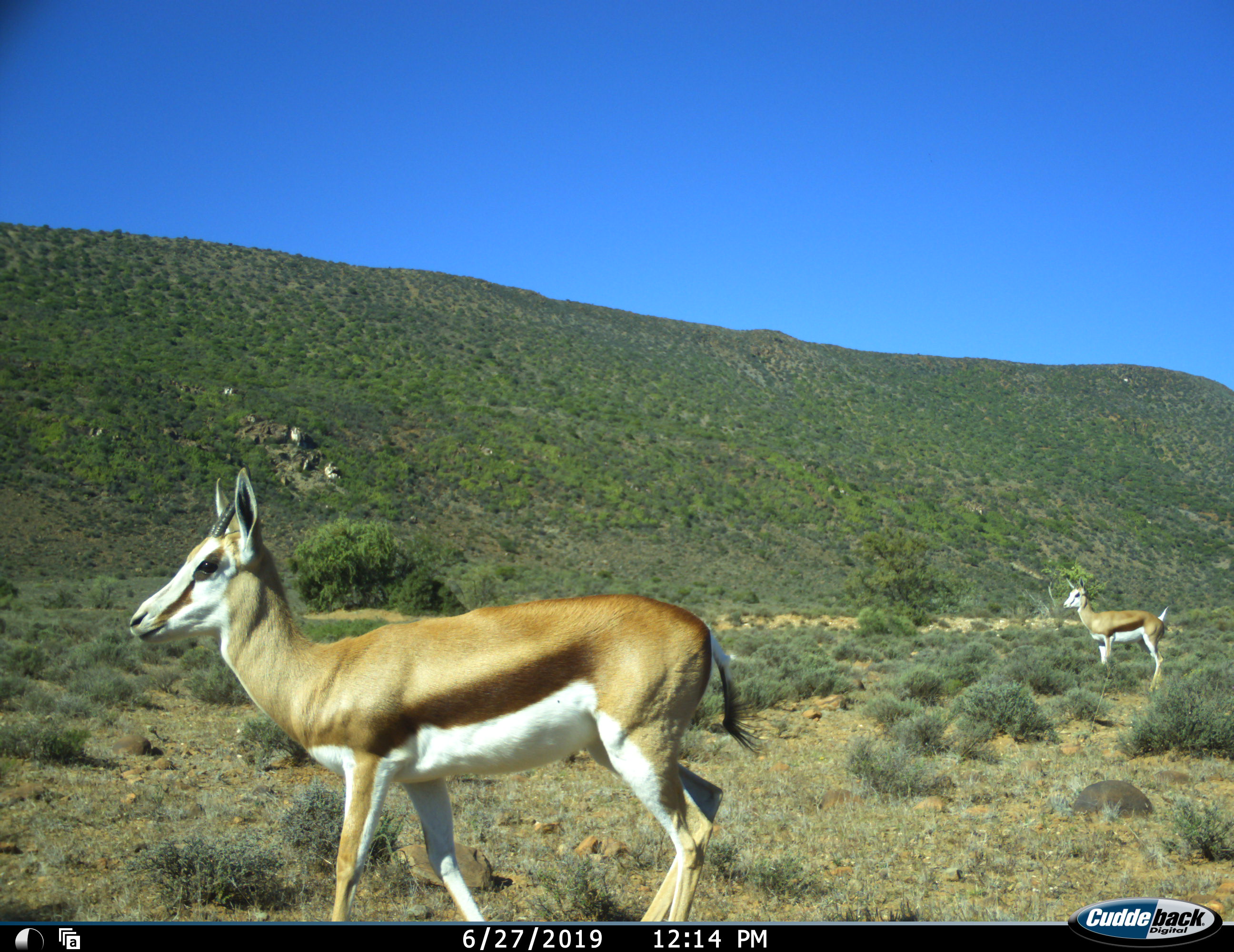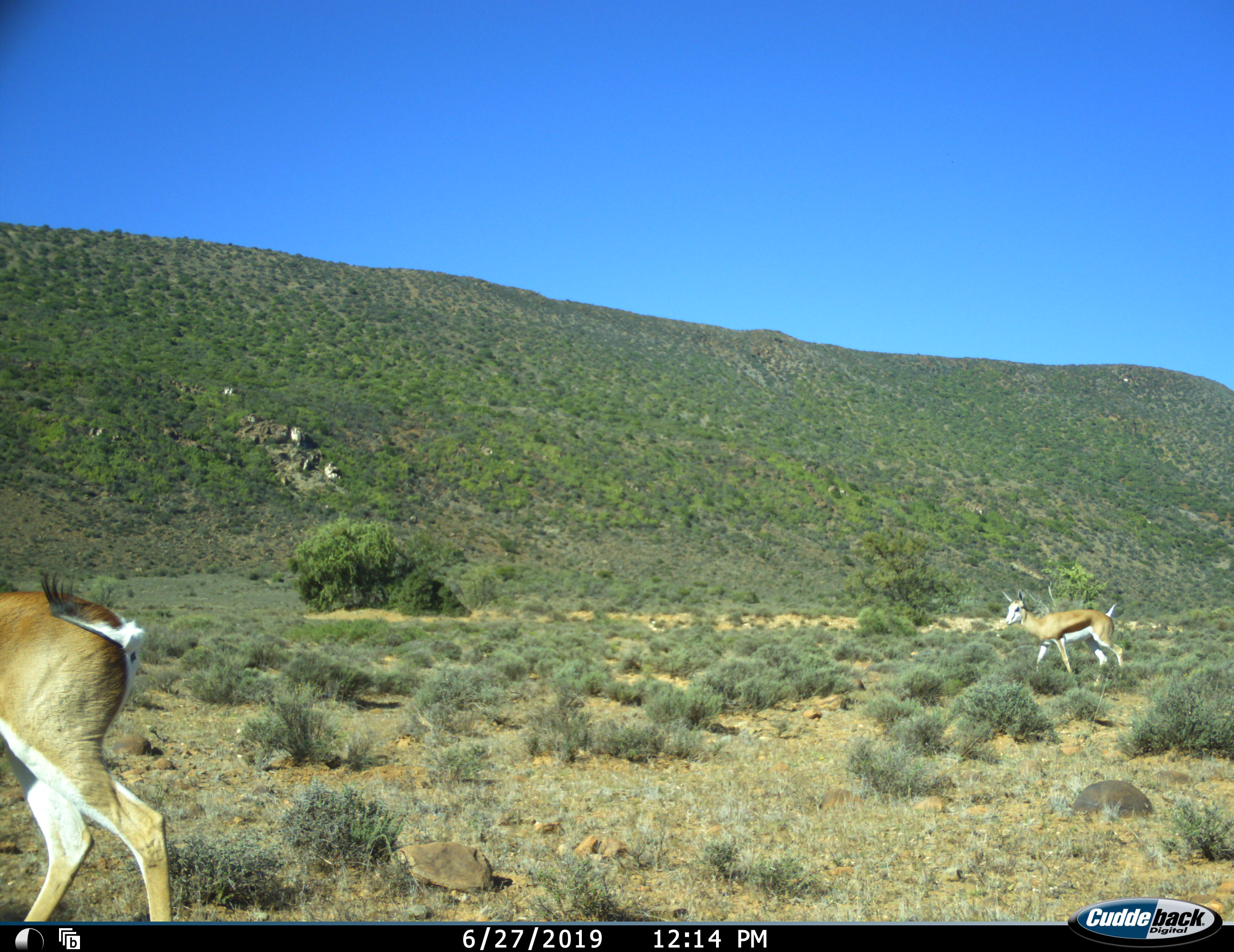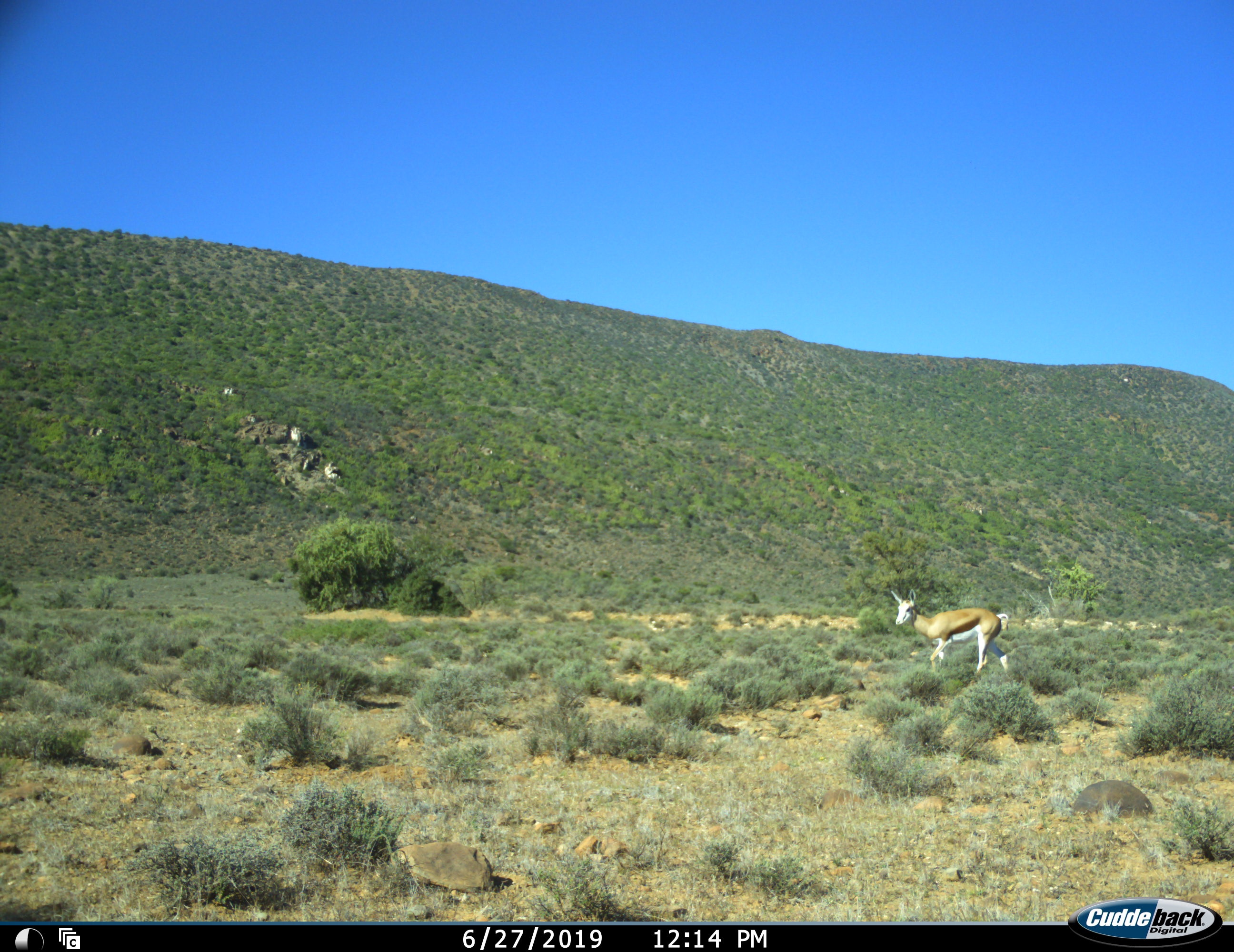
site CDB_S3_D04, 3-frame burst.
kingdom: Animalia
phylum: Chordata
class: Mammalia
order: Artiodactyla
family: Bovidae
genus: Antidorcas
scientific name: Antidorcas marsupialis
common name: springbok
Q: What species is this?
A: Springbok (Antidorcas marsupialis).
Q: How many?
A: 2.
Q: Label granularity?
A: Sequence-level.